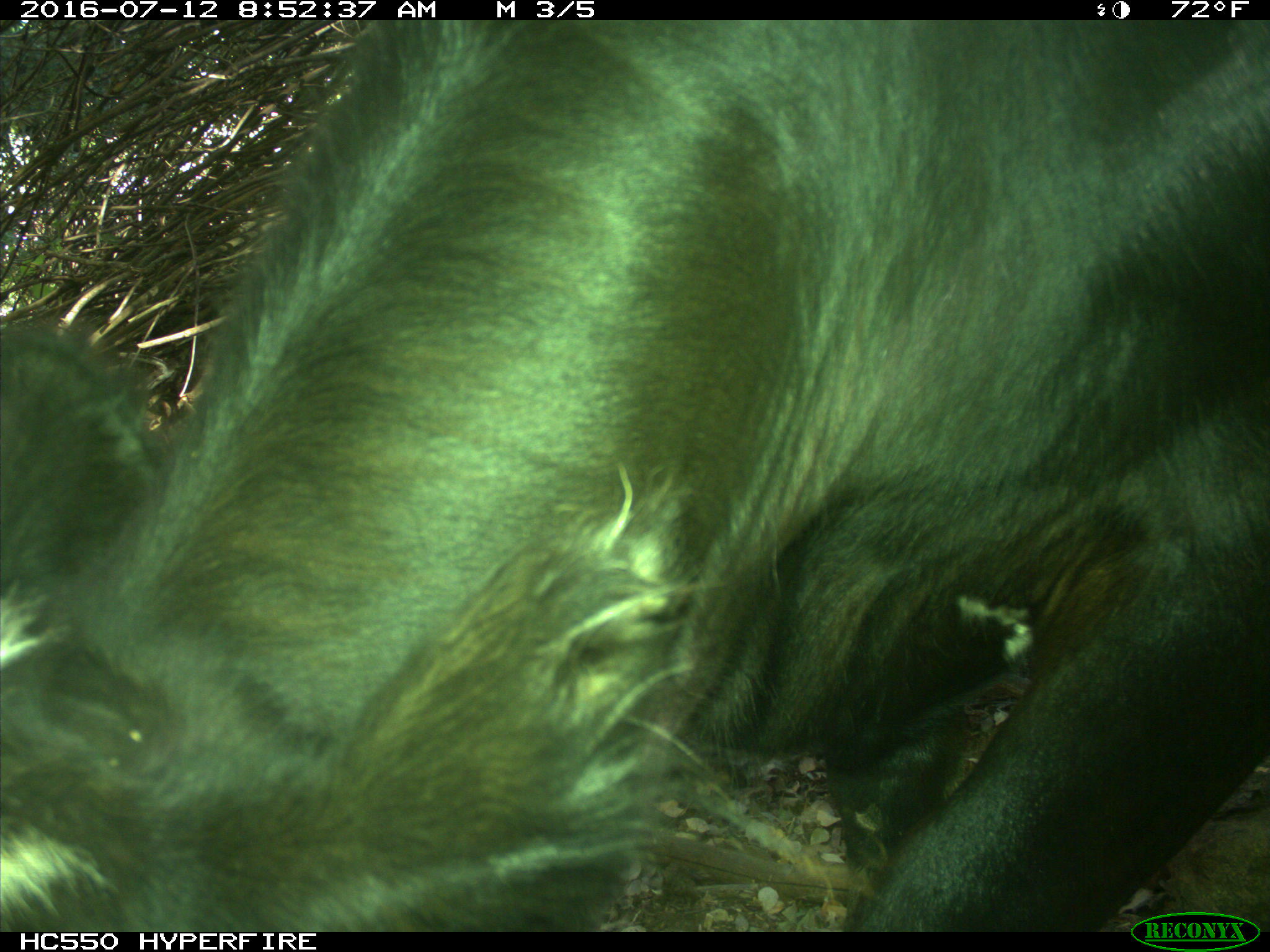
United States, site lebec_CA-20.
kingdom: Animalia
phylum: Chordata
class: Mammalia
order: Artiodactyla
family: Bovidae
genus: Bos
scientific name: Bos taurus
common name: domestic cow